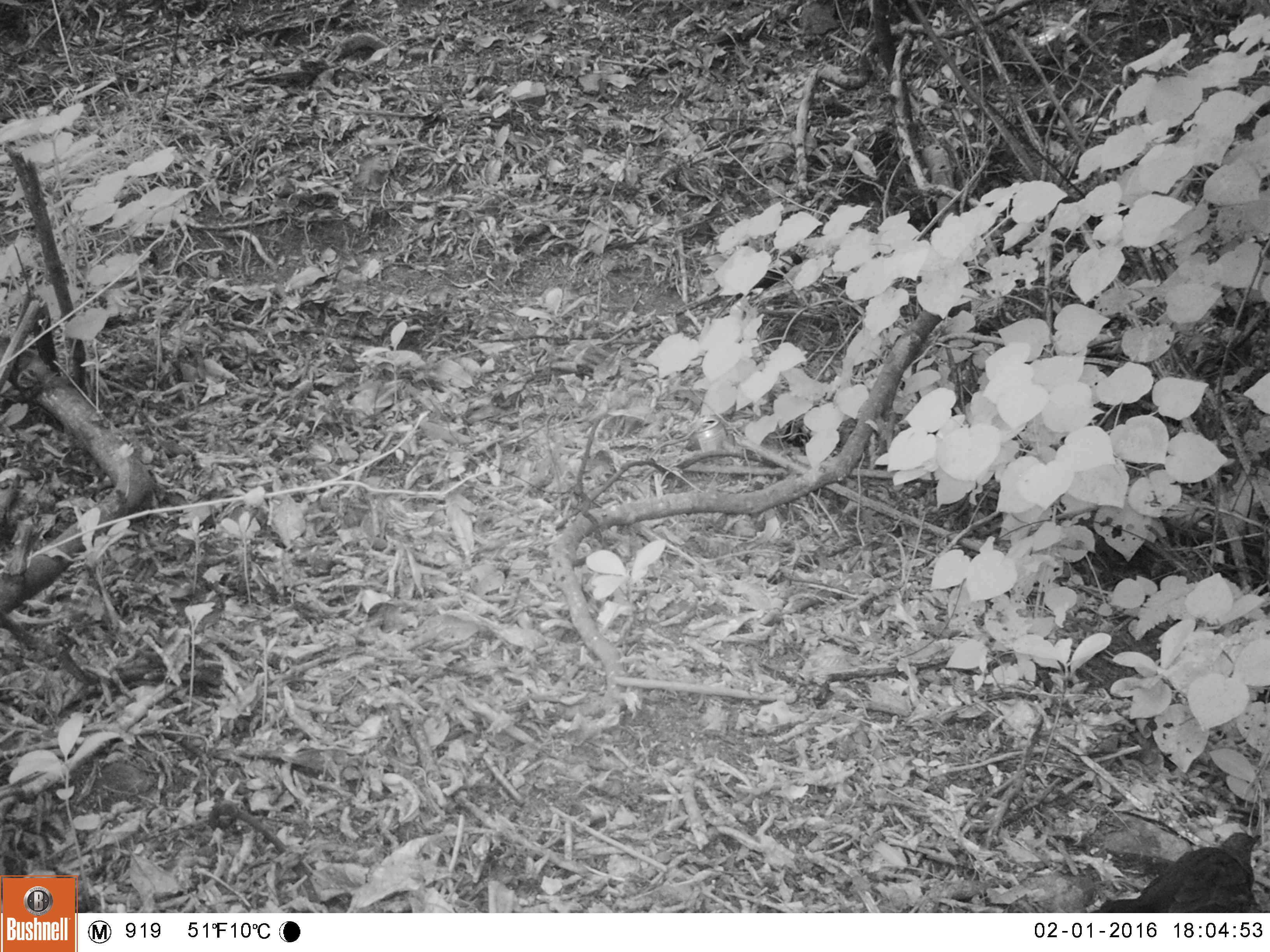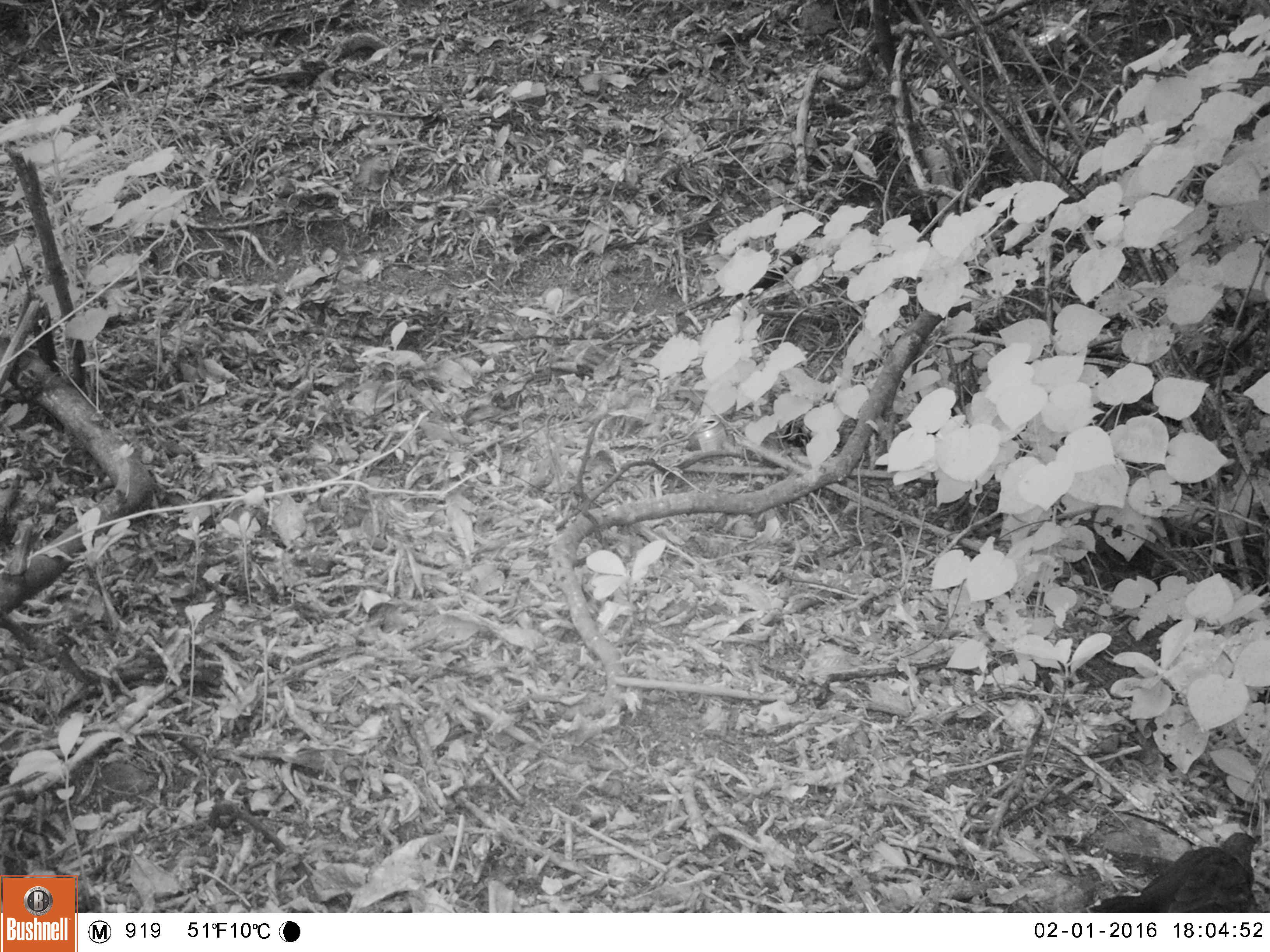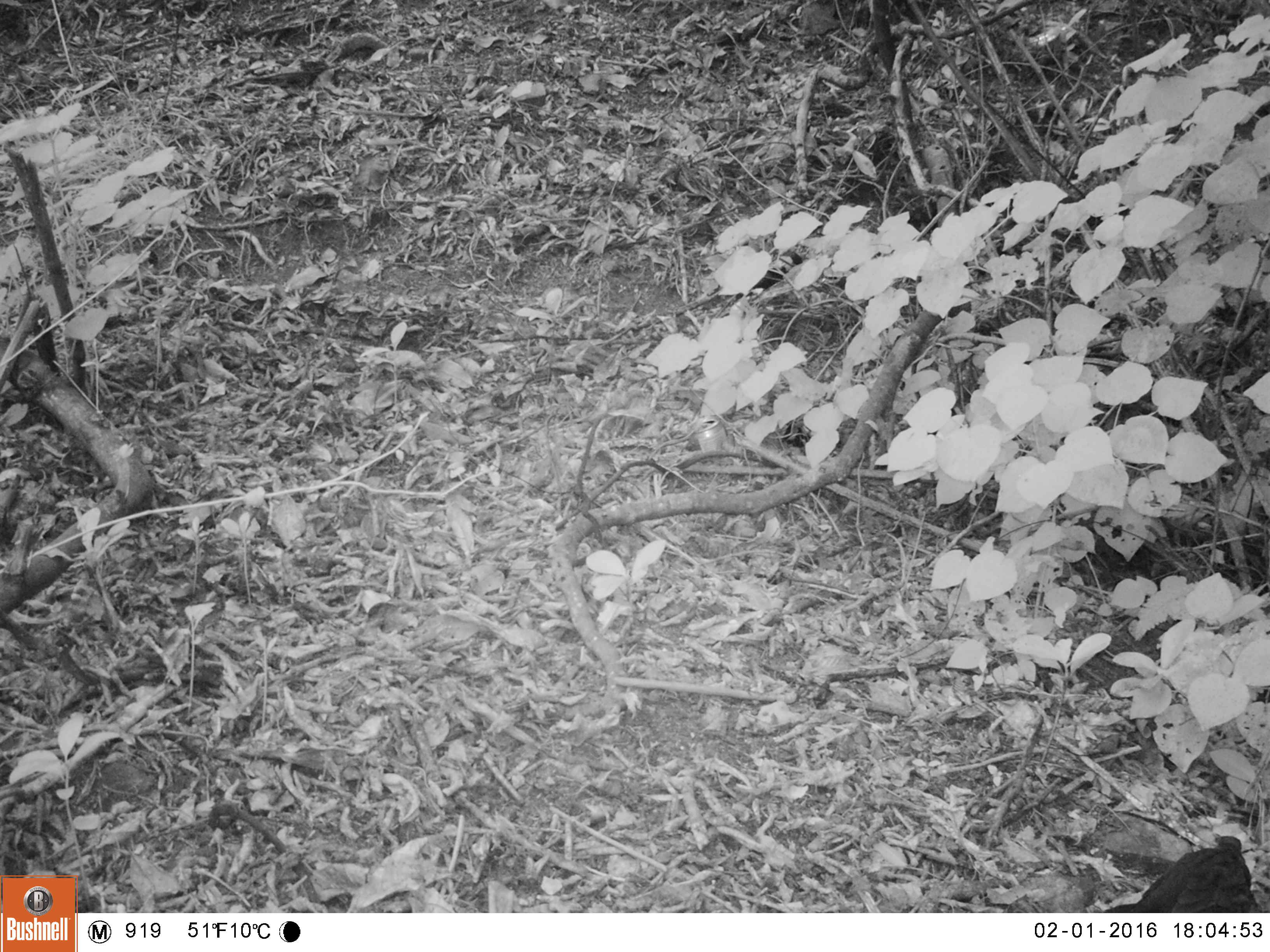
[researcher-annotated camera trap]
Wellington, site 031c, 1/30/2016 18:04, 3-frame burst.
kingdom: Animalia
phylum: Chordata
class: Aves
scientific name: Aves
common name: bird